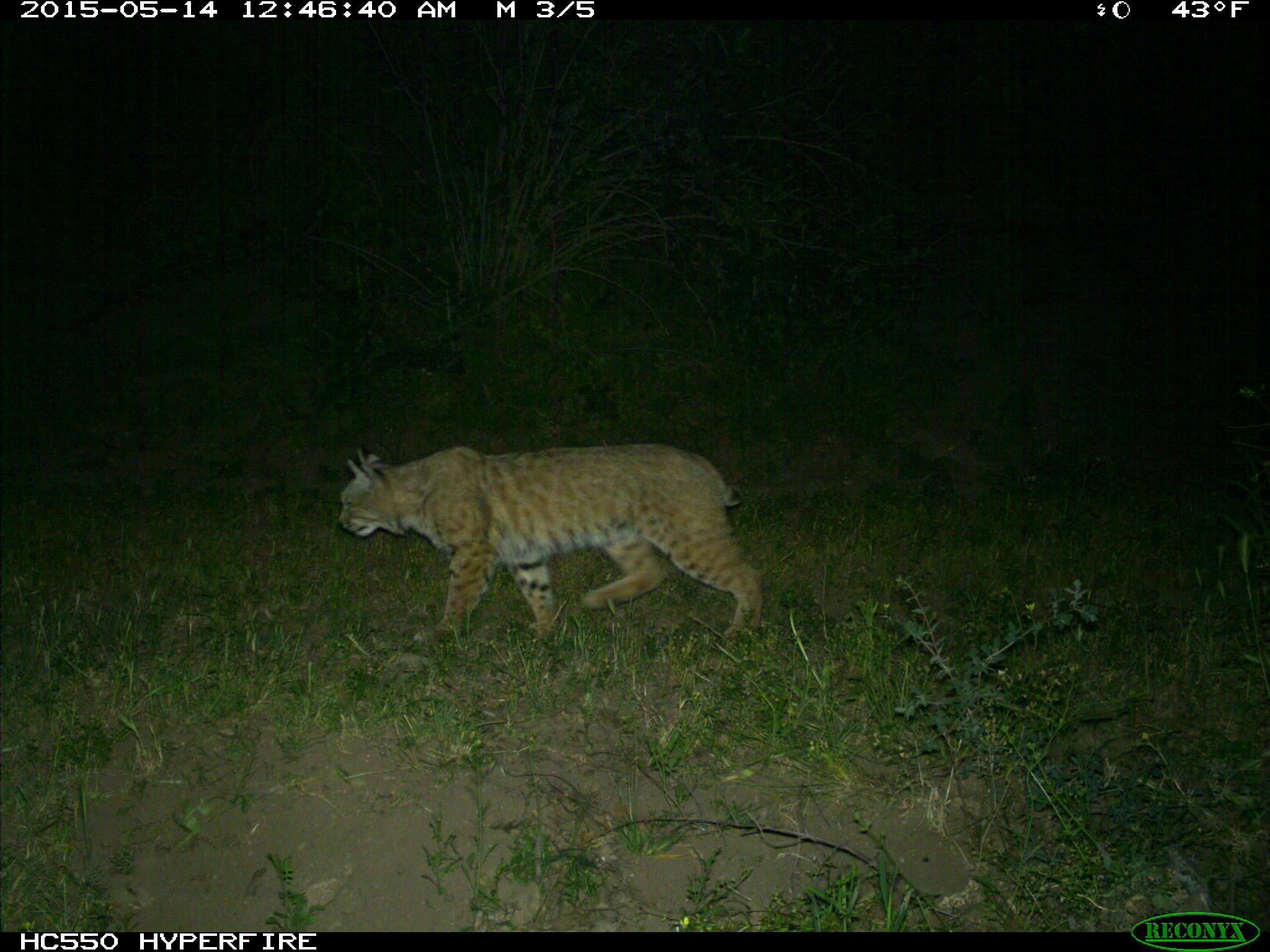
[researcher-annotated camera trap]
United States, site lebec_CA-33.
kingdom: Animalia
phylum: Chordata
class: Mammalia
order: Carnivora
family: Felidae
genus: Lynx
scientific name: Lynx rufus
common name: bobcat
Lynx rufus (bobcat).